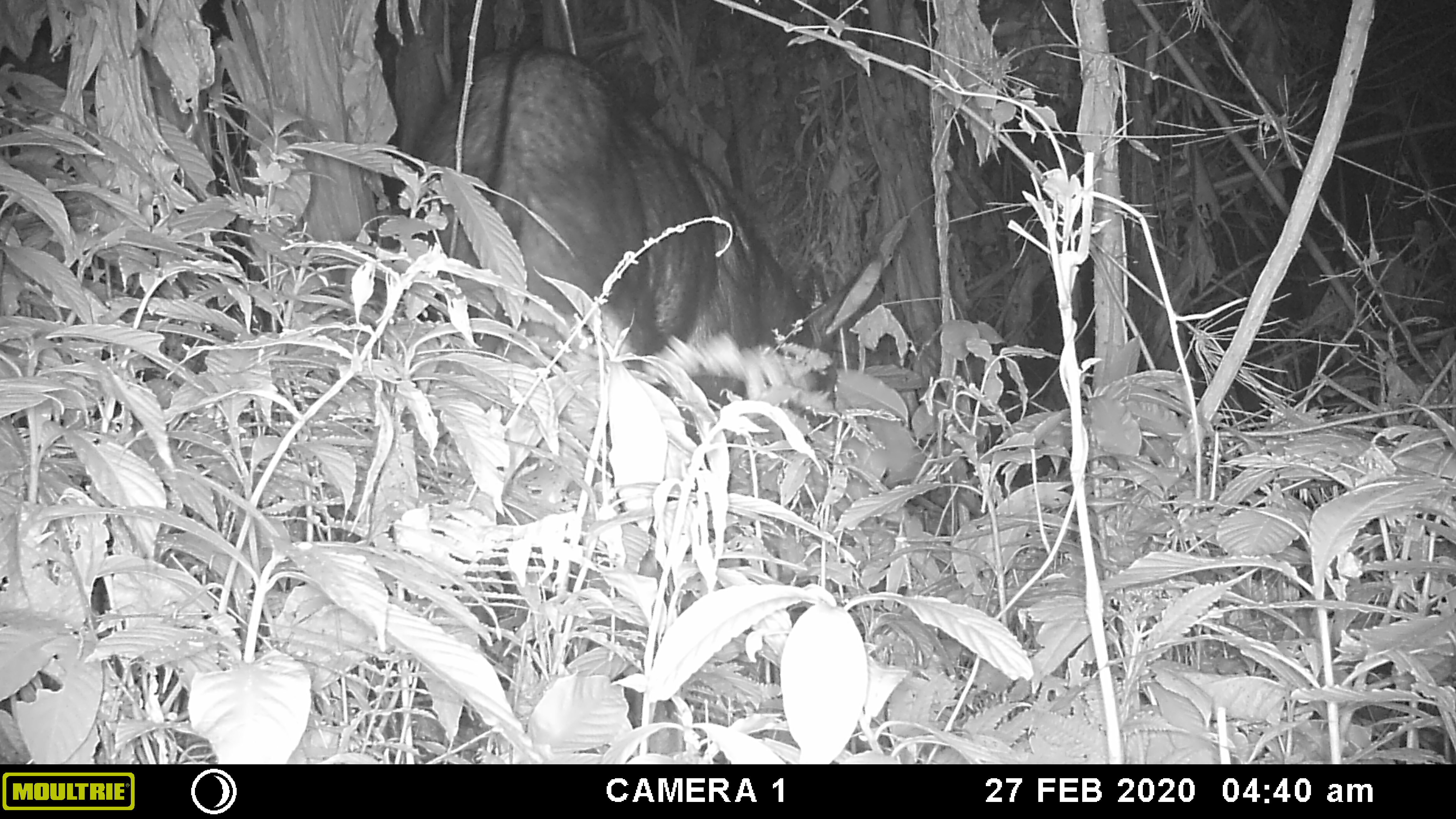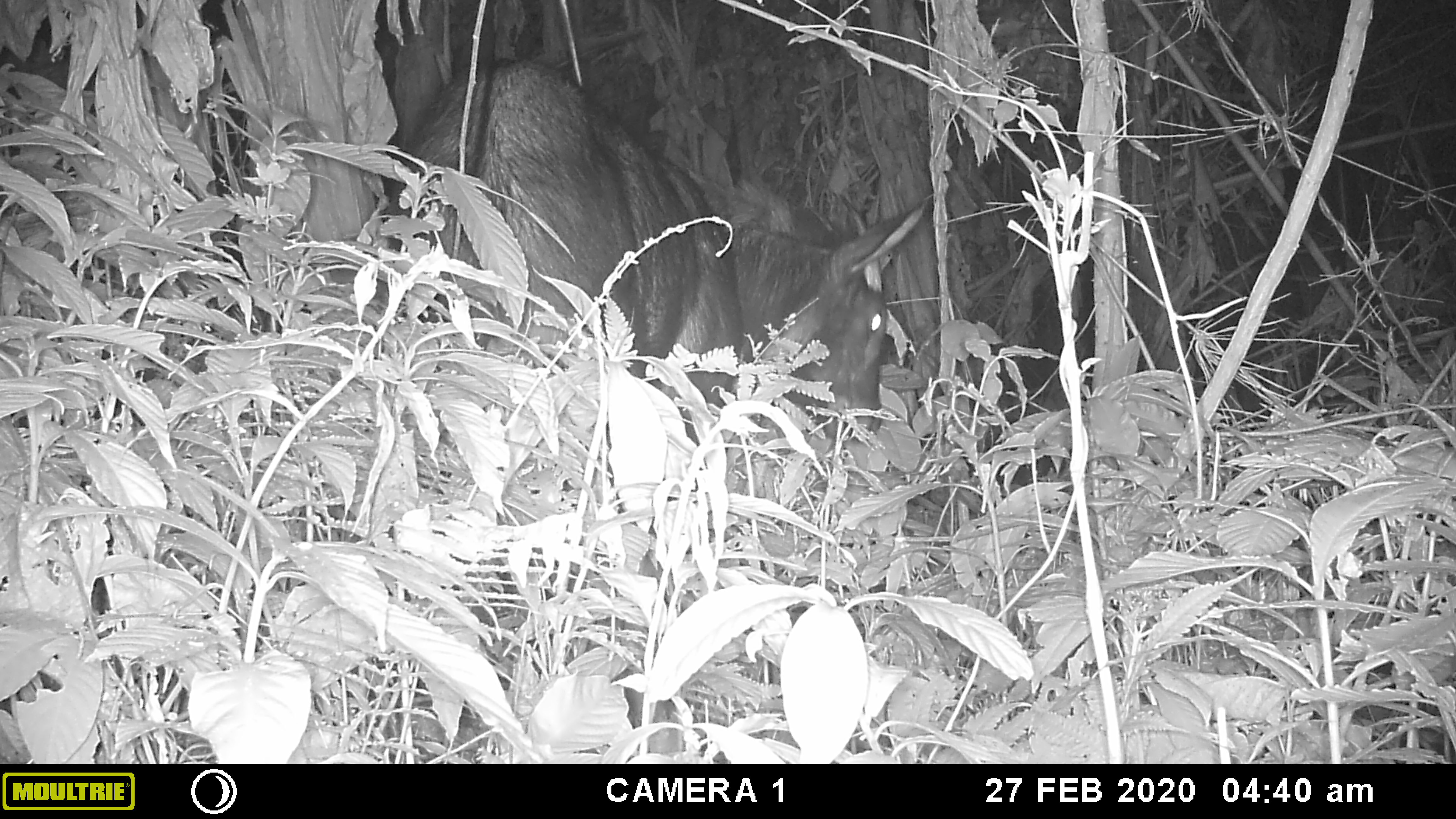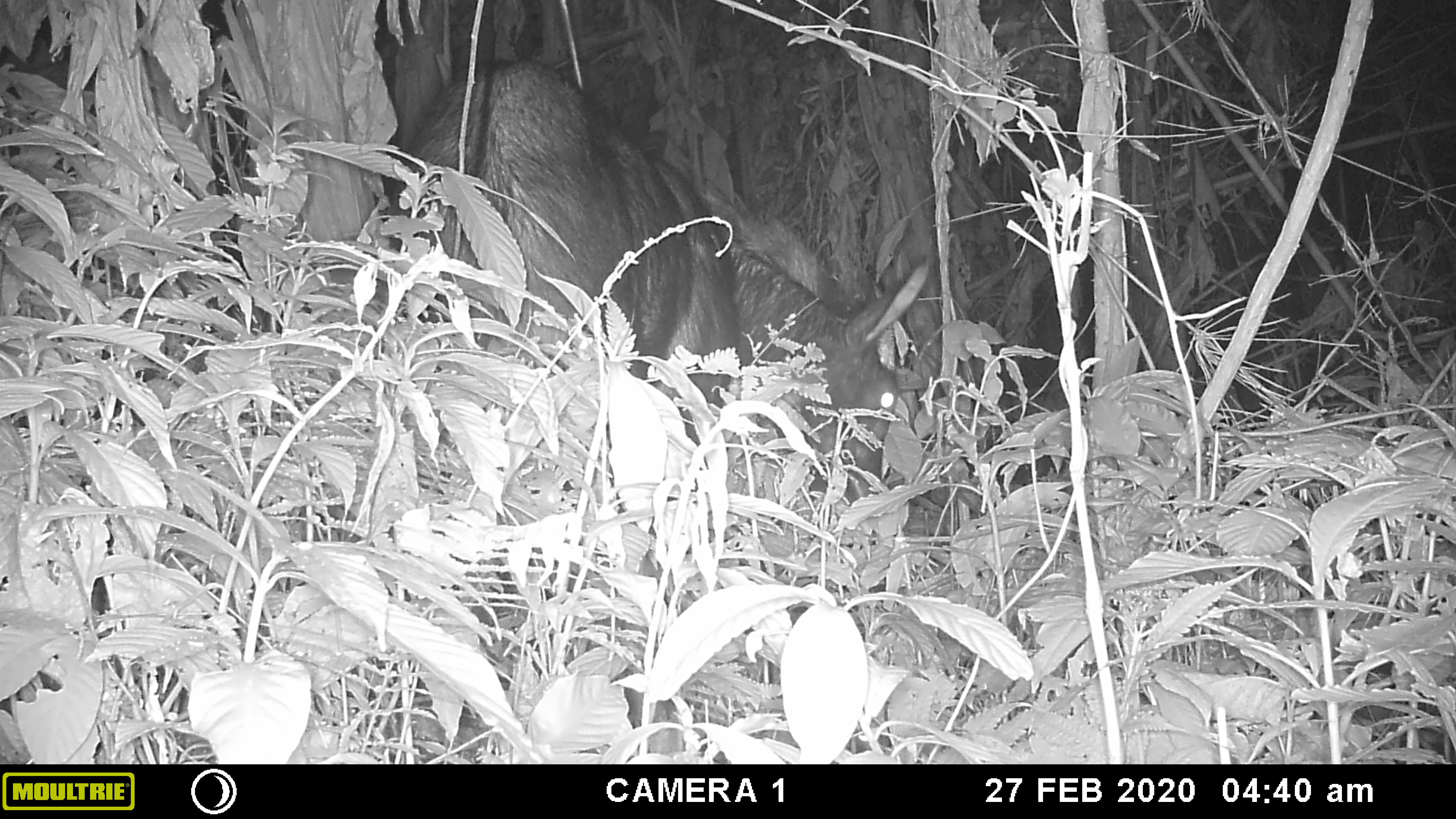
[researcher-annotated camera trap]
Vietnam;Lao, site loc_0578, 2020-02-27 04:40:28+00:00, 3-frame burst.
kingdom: Animalia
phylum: Chordata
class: Mammalia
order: Artiodactyla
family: Bovidae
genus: Capricornis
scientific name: Capricornis sumatraensis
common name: chinese serow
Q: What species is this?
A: Chinese serow (Capricornis sumatraensis).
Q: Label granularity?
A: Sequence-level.